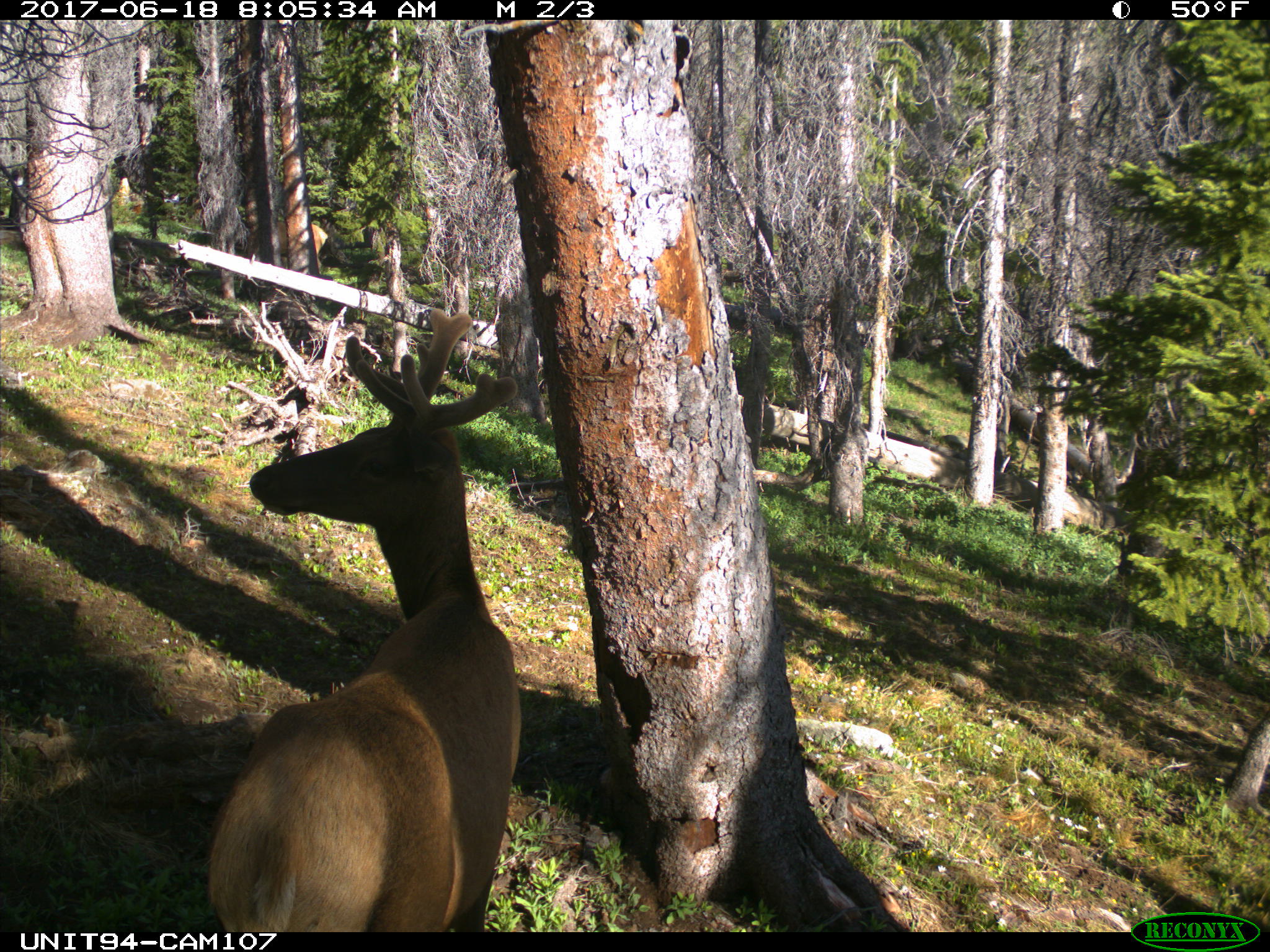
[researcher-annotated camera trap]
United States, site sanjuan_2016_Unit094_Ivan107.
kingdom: Animalia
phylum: Chordata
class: Mammalia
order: Artiodactyla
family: Cervidae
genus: Cervus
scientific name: Cervus elaphus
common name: red deer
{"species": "Cervus elaphus (red deer)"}